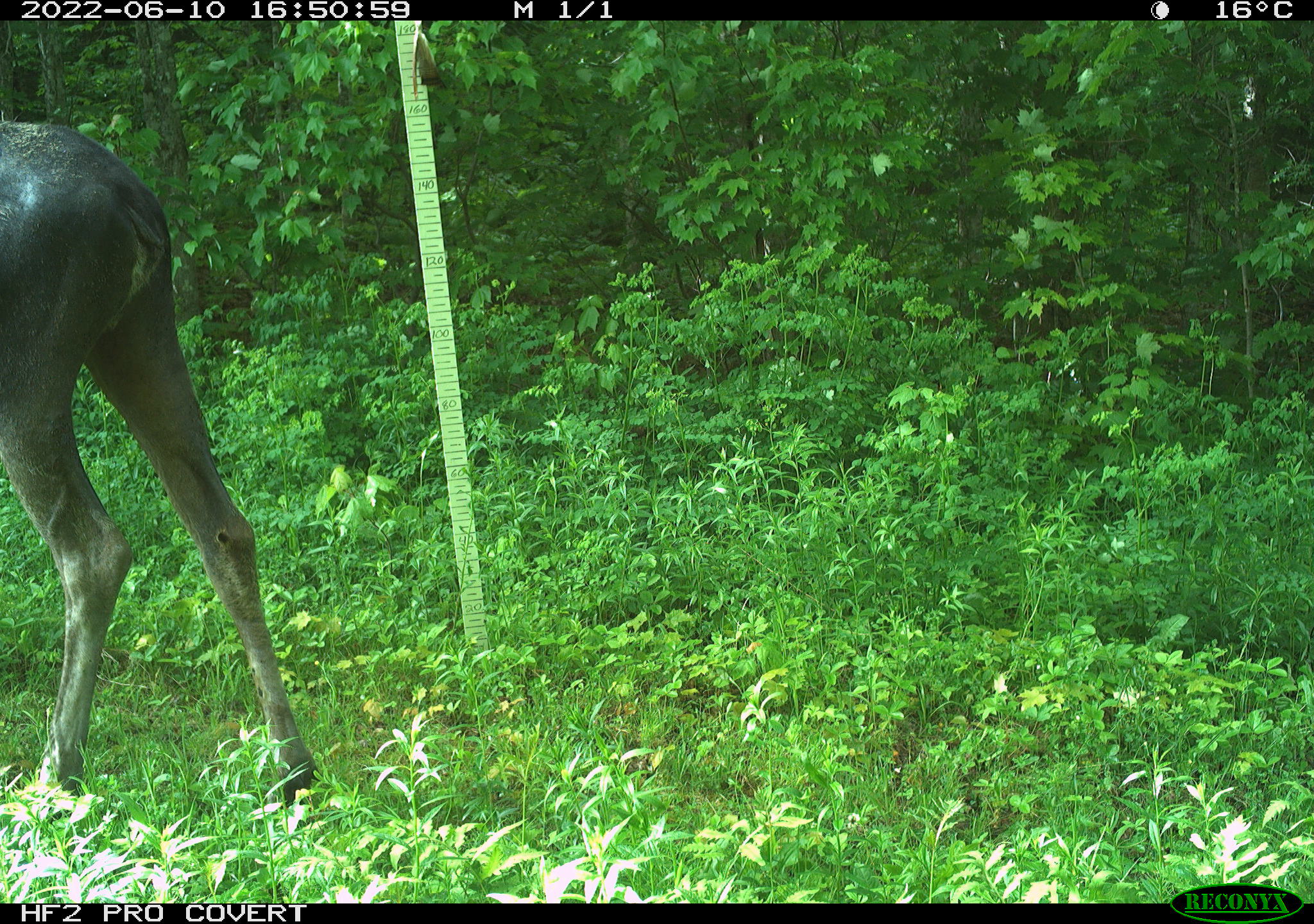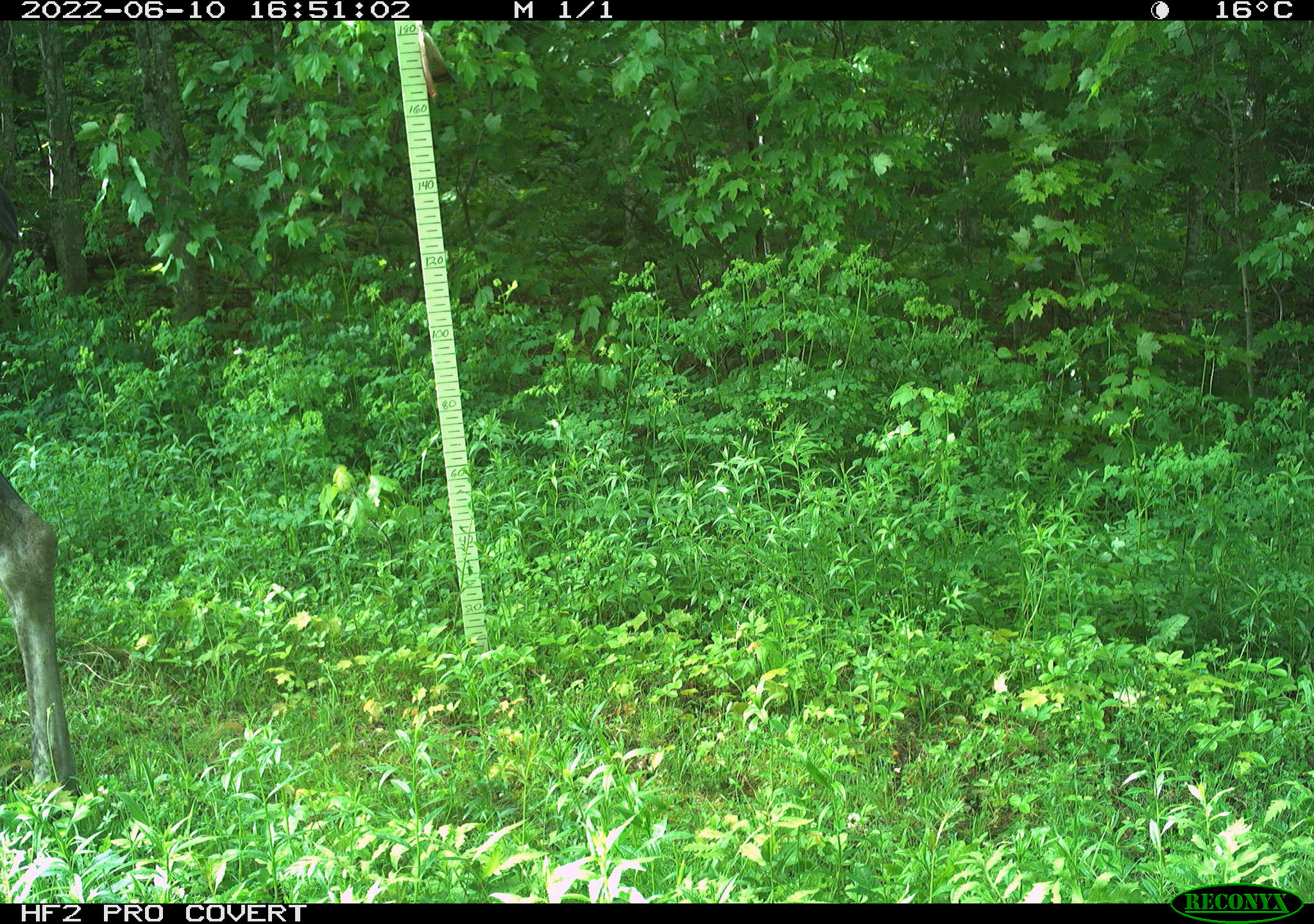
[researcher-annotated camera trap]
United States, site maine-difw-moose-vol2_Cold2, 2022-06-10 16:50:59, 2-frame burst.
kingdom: Animalia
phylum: Chordata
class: Mammalia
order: Artiodactyla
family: Cervidae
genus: Alces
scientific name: Alces alces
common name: moose